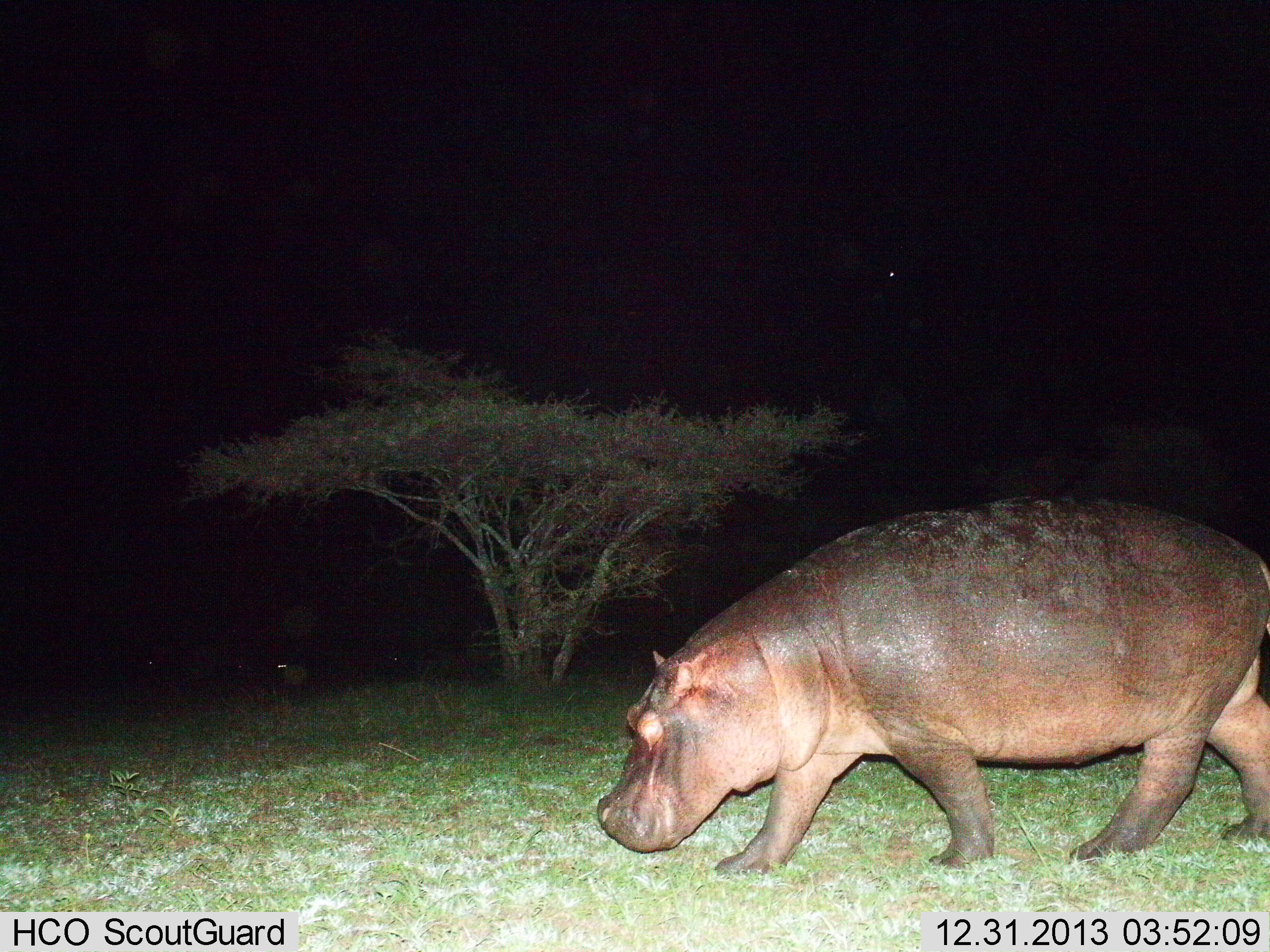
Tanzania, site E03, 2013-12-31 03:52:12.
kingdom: Animalia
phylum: Chordata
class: Mammalia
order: Artiodactyla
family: Hippopotamidae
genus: Hippopotamus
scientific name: Hippopotamus amphibius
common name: hippopotamus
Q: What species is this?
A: Hippopotamus (Hippopotamus amphibius).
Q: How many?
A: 1.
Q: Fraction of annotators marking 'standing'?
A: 10%.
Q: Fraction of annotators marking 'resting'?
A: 0%.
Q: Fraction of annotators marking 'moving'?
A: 90%.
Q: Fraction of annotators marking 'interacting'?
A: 0%.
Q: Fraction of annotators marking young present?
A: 0%.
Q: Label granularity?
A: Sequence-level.